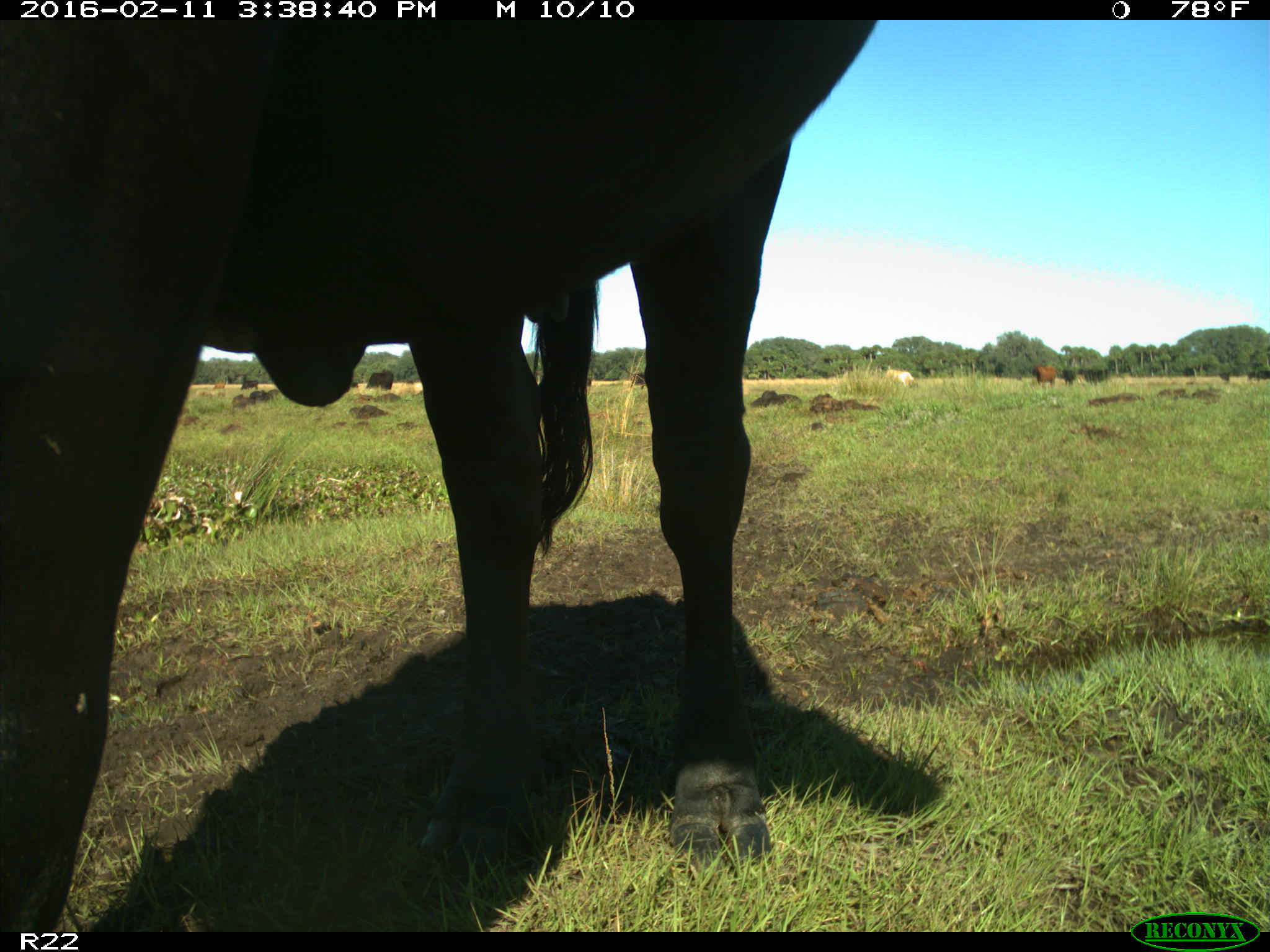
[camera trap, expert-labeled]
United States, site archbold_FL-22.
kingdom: Animalia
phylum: Chordata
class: Mammalia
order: Artiodactyla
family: Bovidae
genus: Bos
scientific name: Bos taurus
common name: domestic cow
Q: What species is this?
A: Bos taurus (domestic cow).